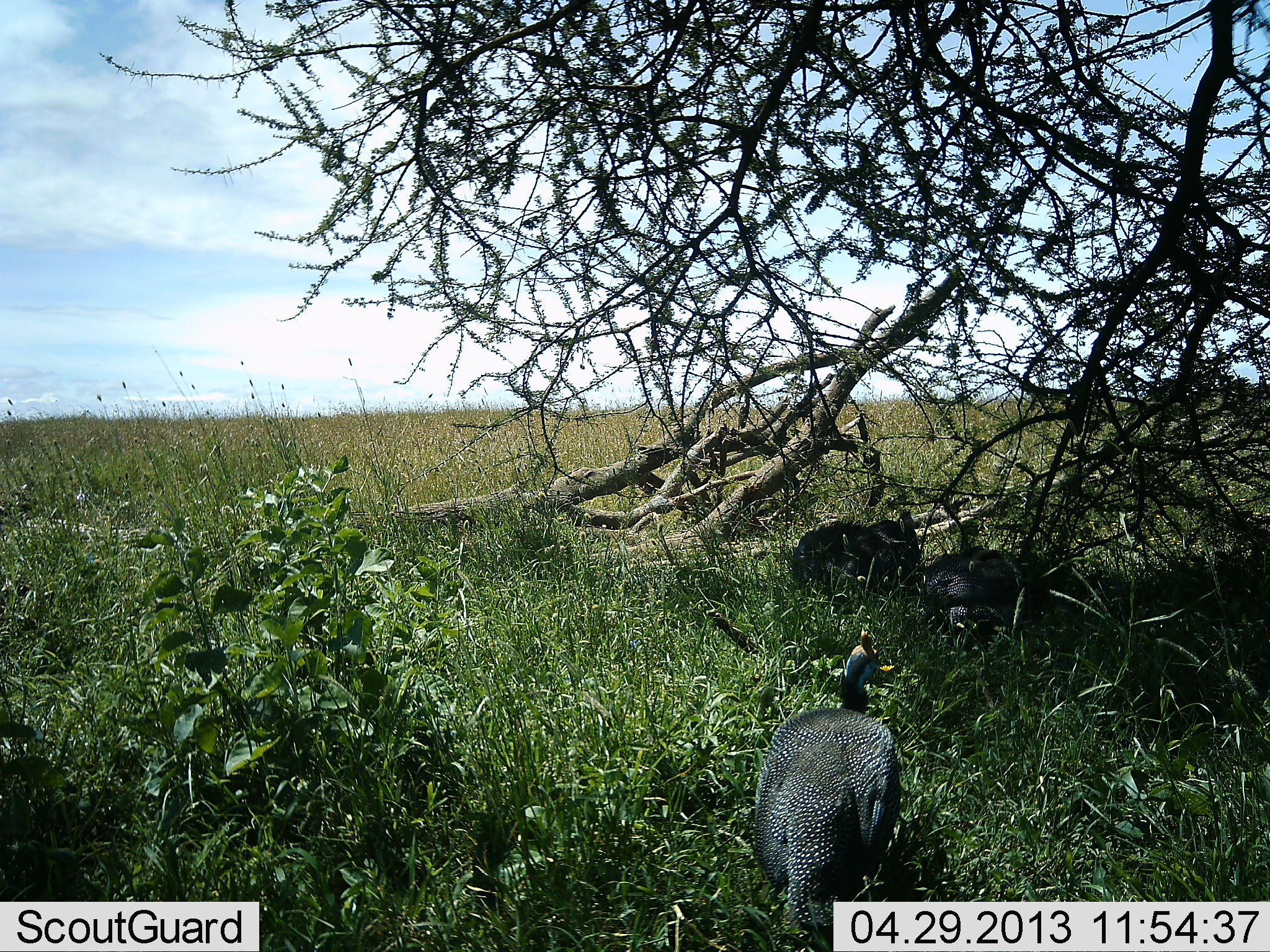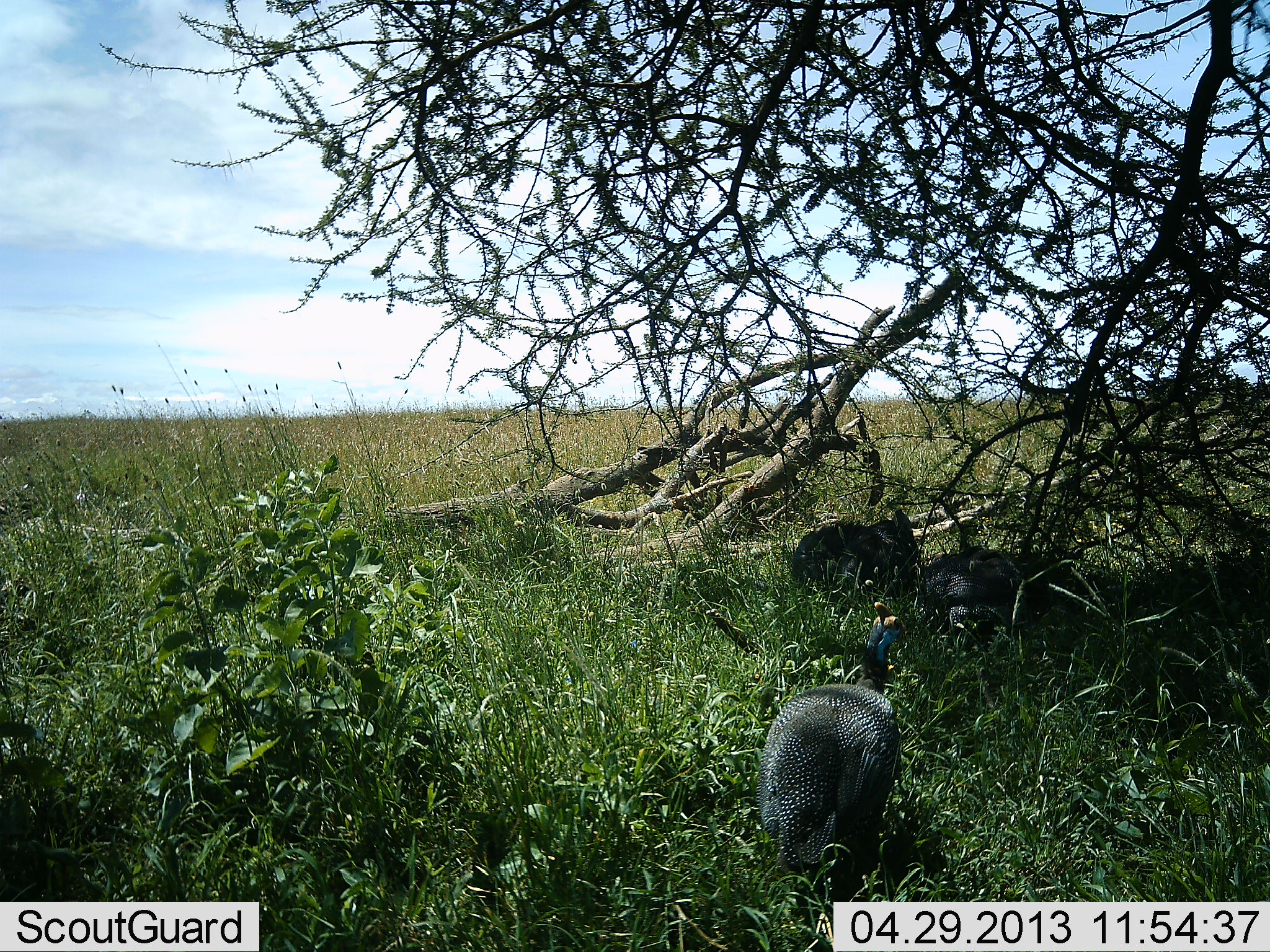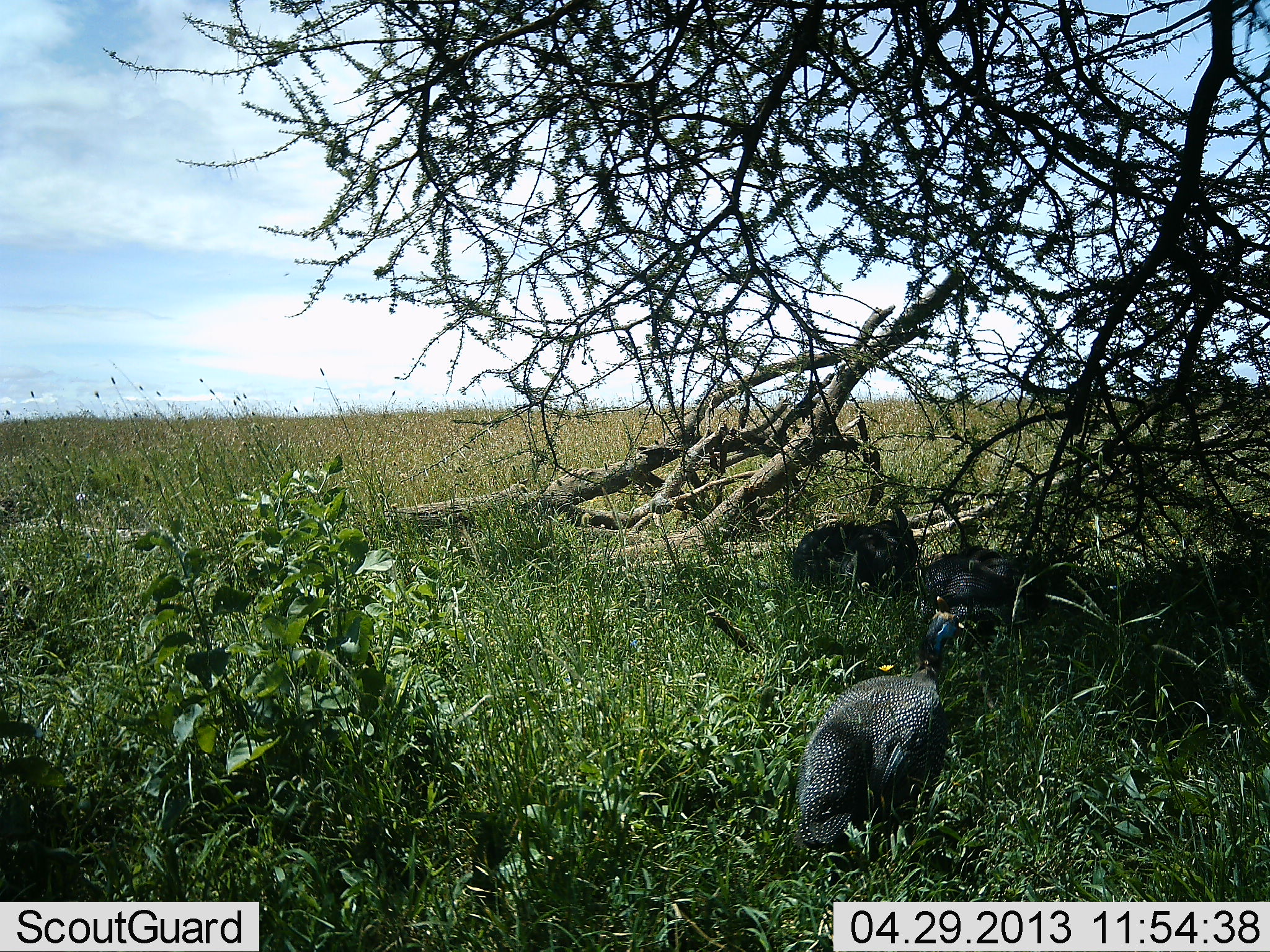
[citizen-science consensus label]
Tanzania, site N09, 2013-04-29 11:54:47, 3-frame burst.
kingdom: Animalia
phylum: Chordata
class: Aves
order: Galliformes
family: Numididae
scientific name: Numididae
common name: guinea fowl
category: guineafowl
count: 3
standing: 60%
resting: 30%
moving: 70%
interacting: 0%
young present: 10%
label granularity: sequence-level